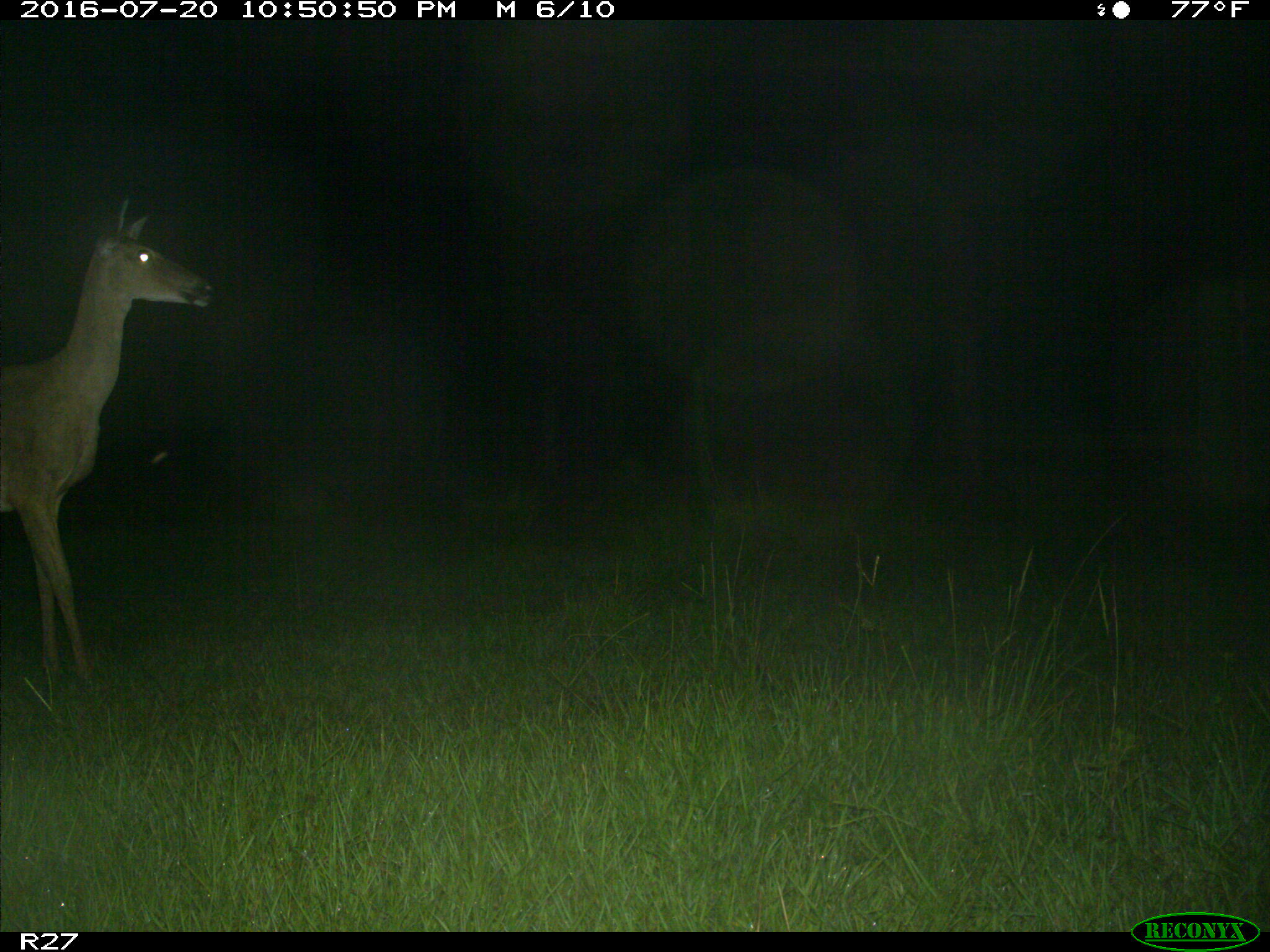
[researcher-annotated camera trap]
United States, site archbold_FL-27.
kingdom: Animalia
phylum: Chordata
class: Mammalia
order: Artiodactyla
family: Cervidae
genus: Odocoileus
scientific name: Odocoileus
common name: deer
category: unidentified deer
Unidentified deer (deer) (Odocoileus).